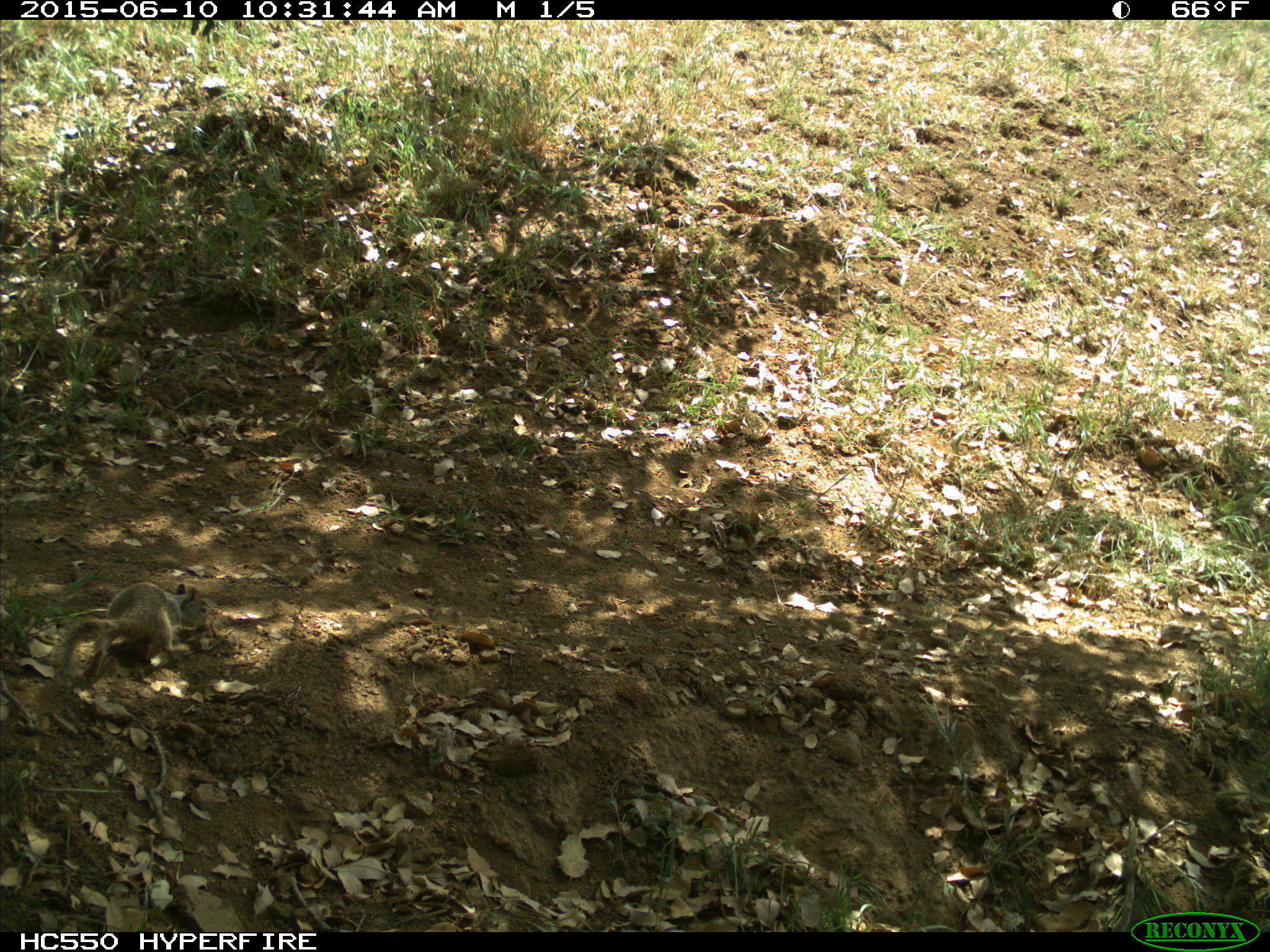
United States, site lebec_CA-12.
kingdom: Animalia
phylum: Chordata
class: Mammalia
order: Rodentia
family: Sciuridae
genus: Otospermophilus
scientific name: Otospermophilus beecheyi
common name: california ground squirrel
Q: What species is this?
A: Otospermophilus beecheyi (california ground squirrel).